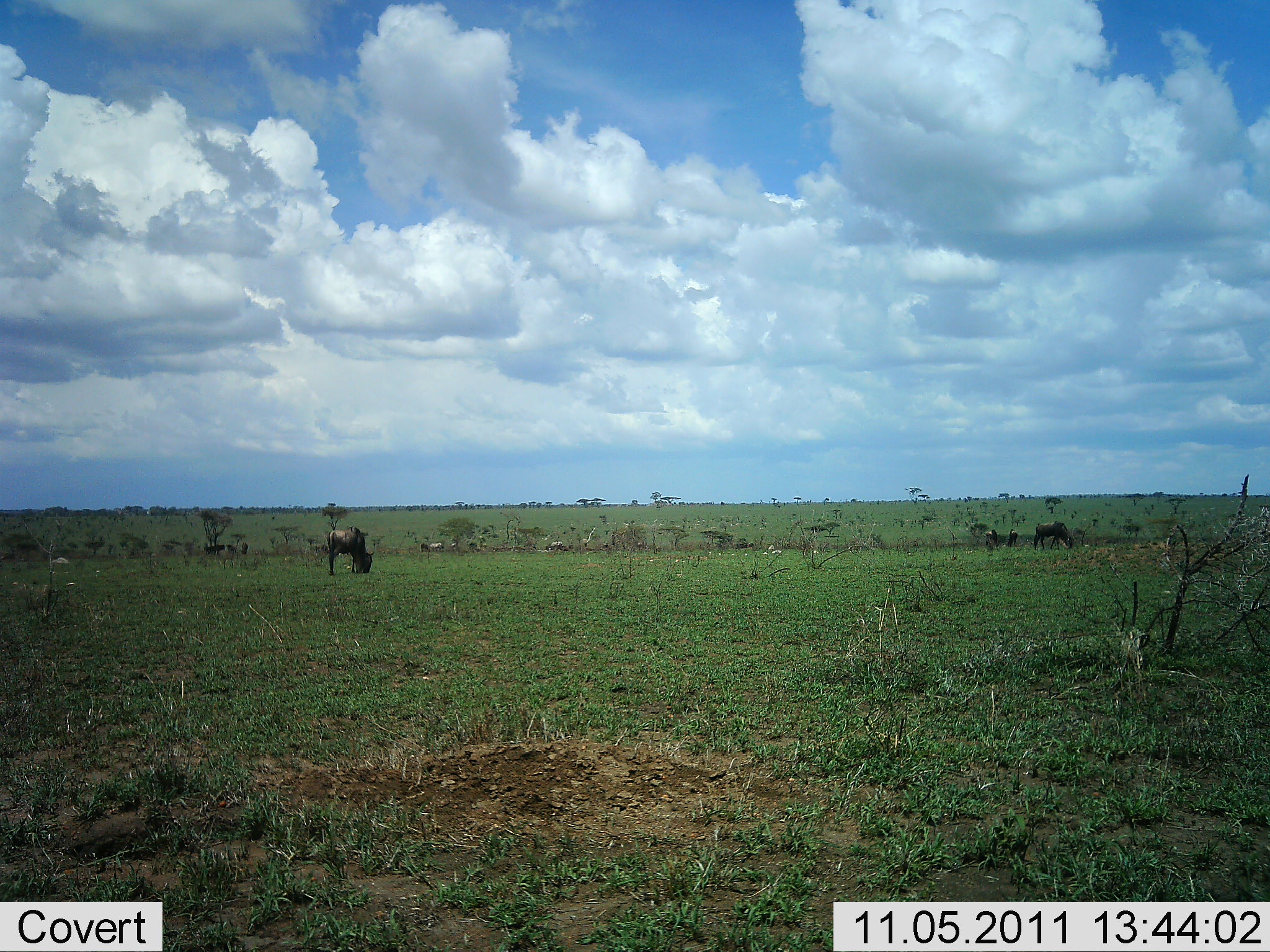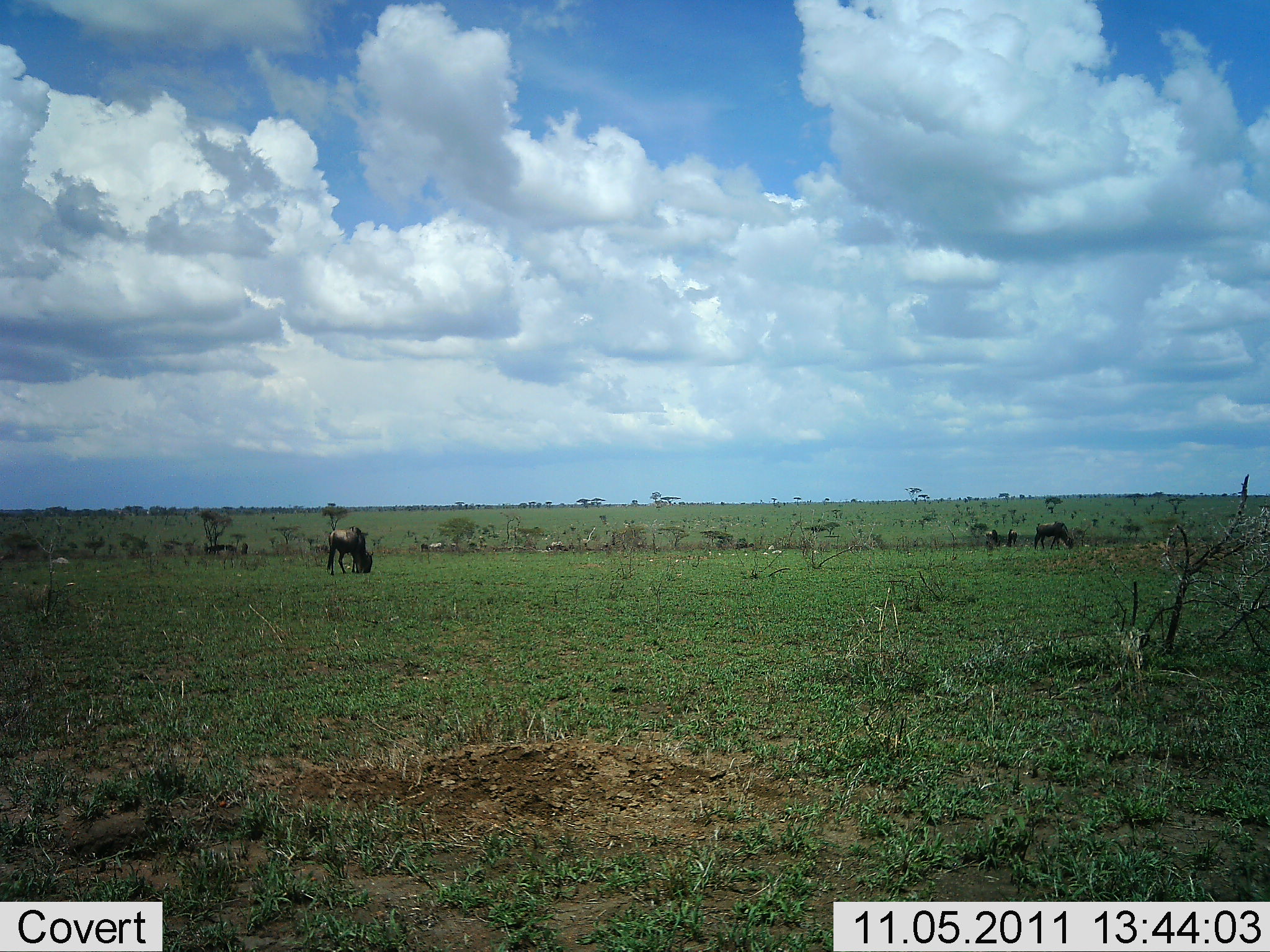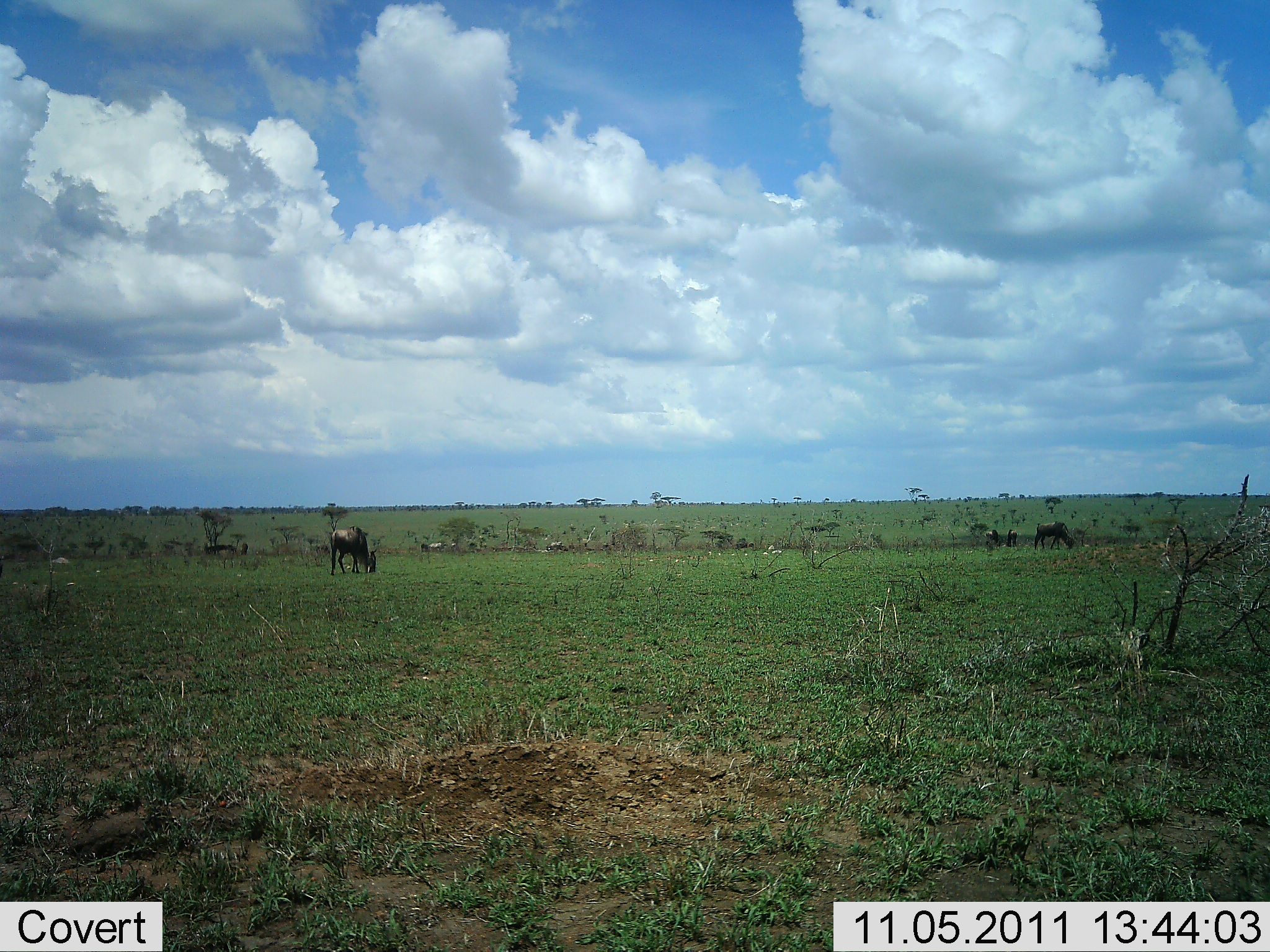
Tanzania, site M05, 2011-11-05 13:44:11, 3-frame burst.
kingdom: Animalia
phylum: Chordata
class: Mammalia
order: Artiodactyla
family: Bovidae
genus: Connochaetes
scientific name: Connochaetes taurinus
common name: blue wildebeest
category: wildebeest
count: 5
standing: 43%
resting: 0%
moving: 29%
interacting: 0%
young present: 0%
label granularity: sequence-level